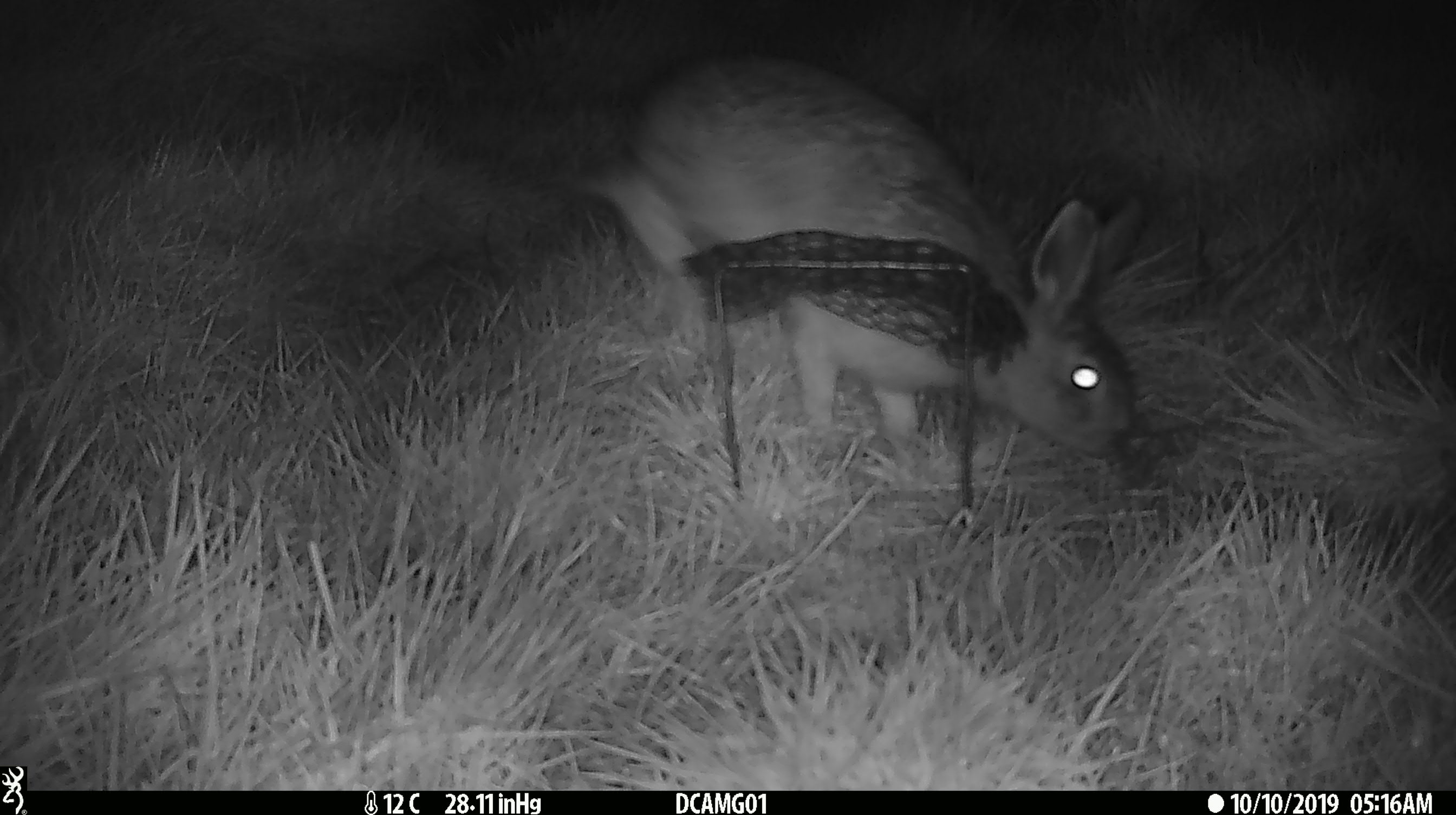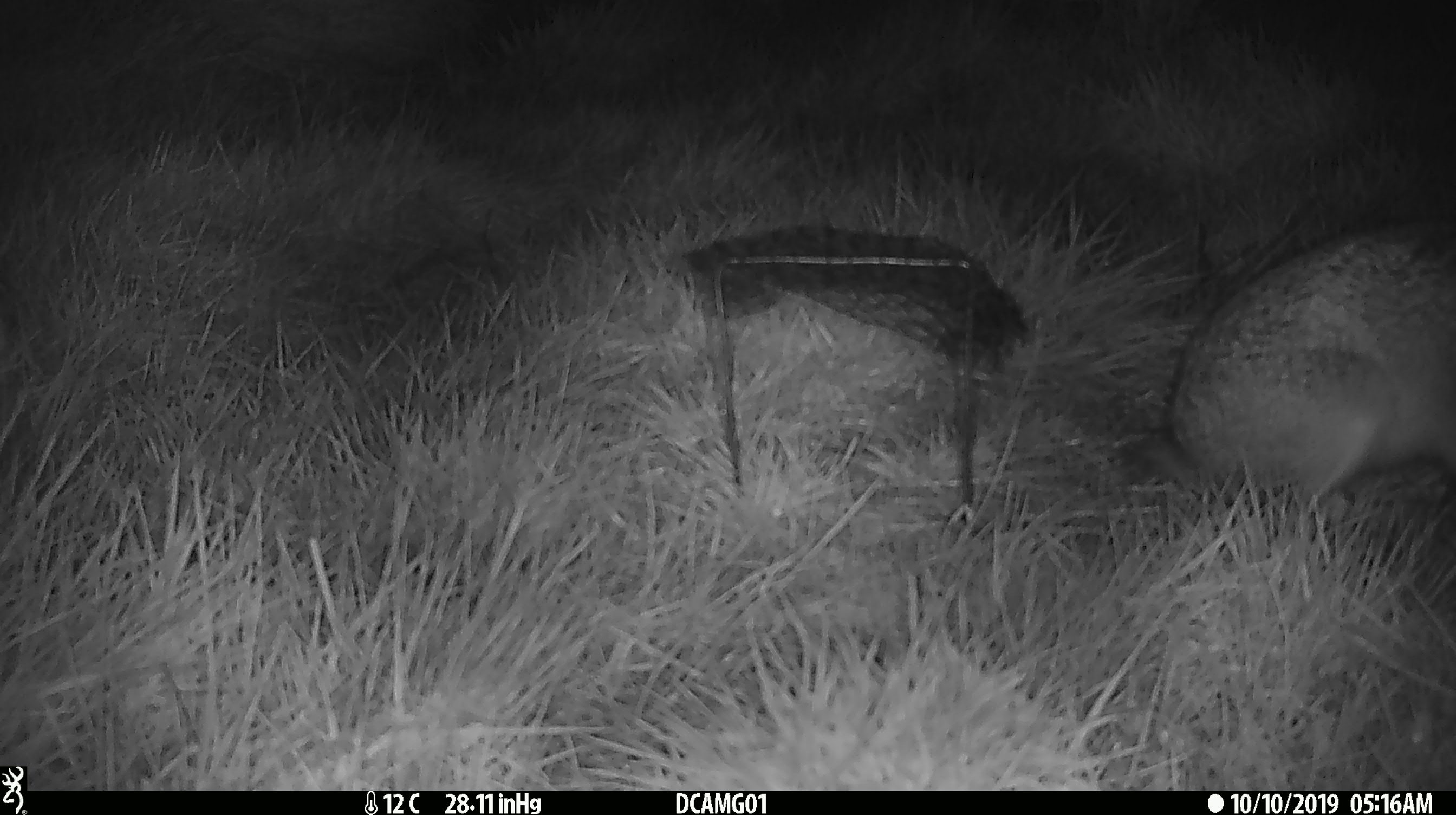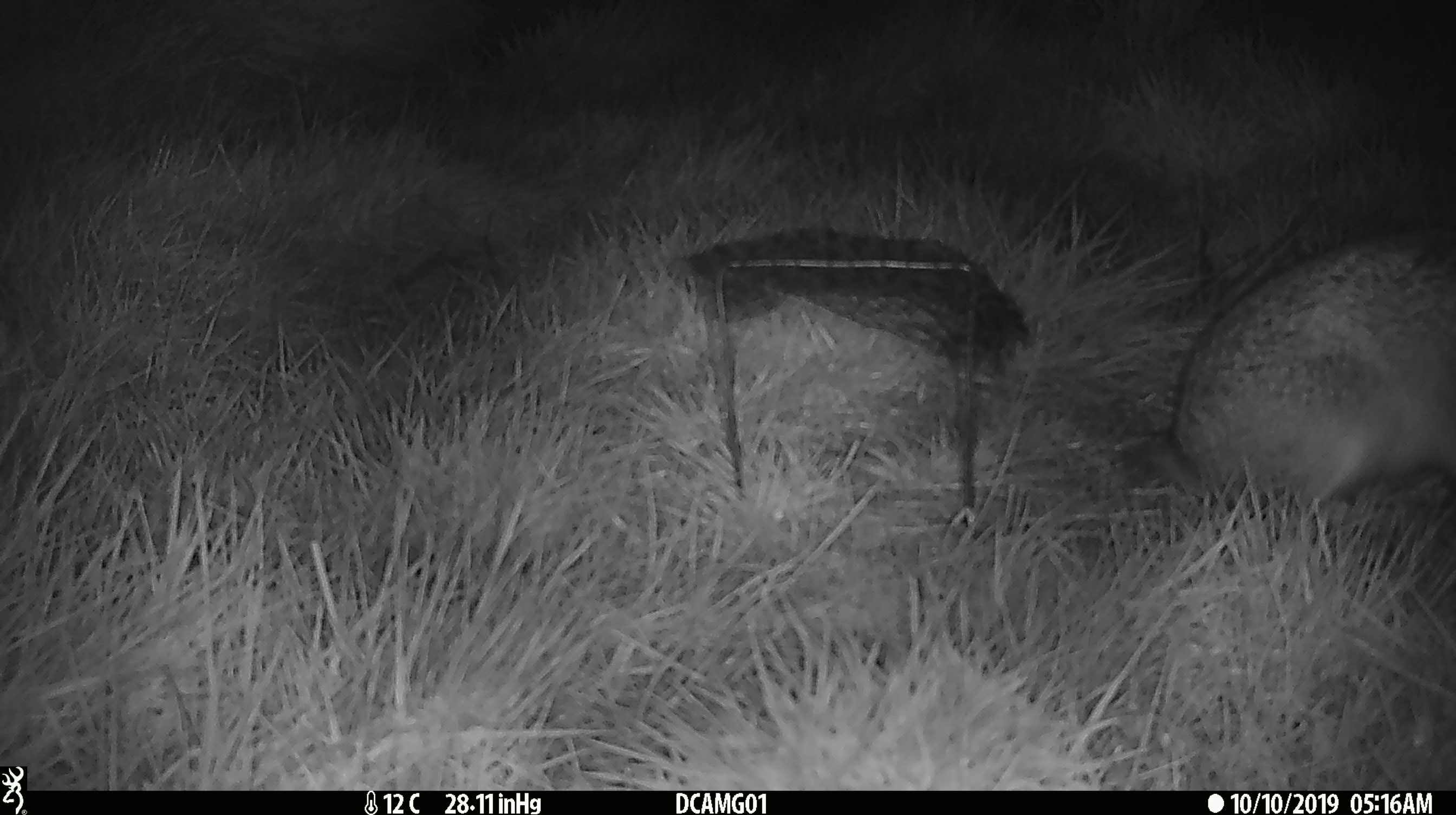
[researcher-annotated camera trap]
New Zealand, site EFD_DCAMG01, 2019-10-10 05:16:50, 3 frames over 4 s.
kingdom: Animalia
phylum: Chordata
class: Mammalia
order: Lagomorpha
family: Leporidae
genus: Lepus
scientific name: Lepus europaeus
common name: brown hare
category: hare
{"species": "hare (brown hare) (Lepus europaeus)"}